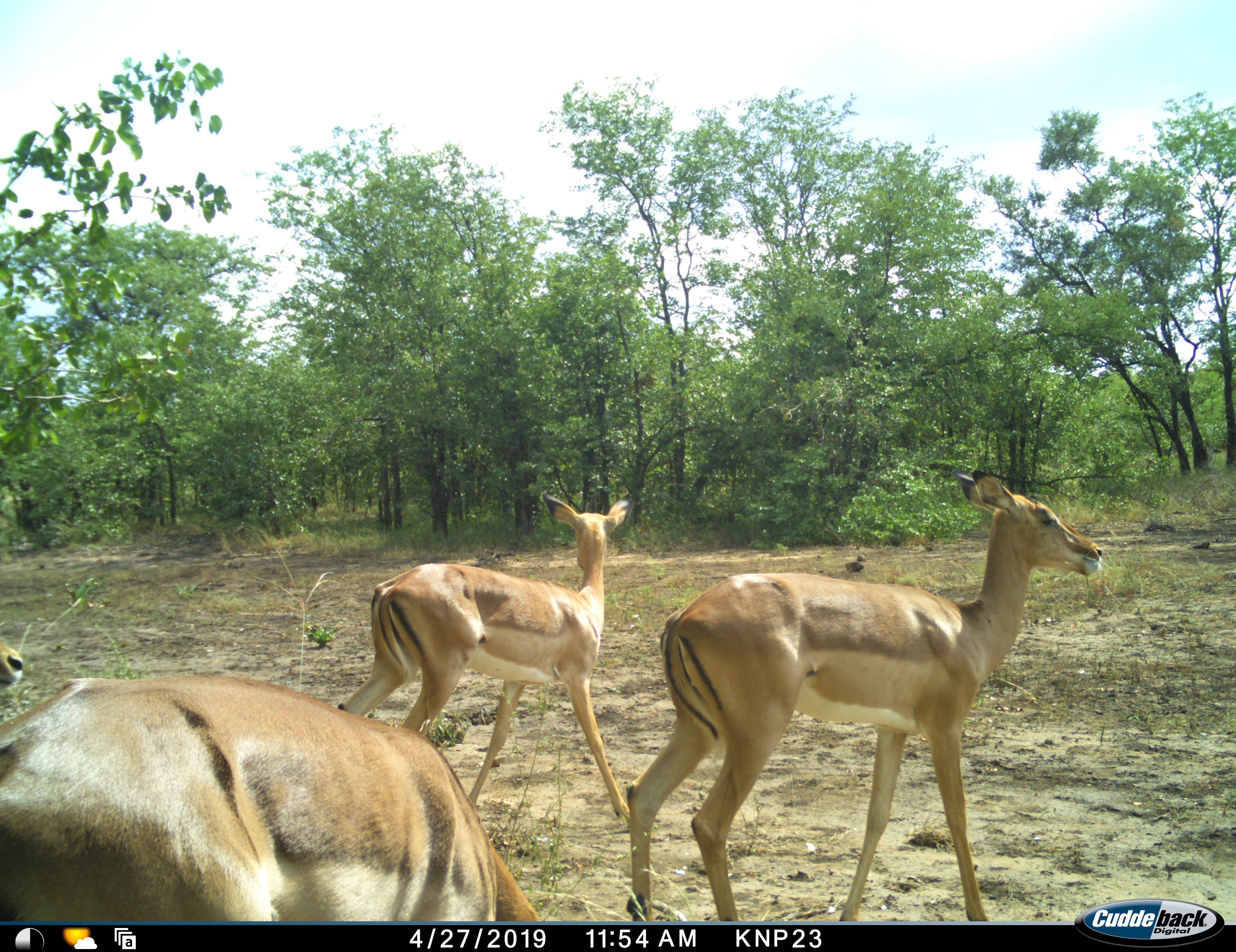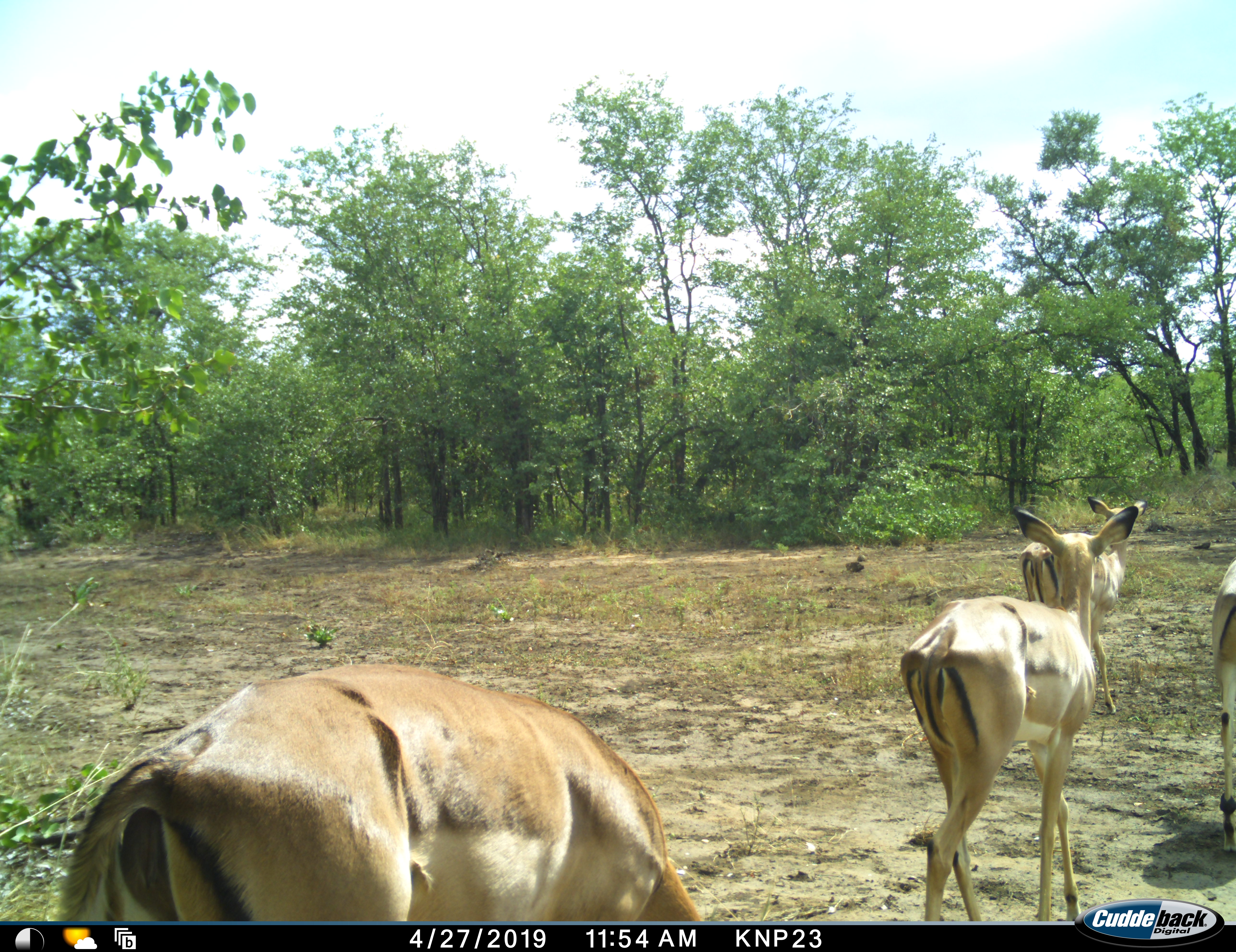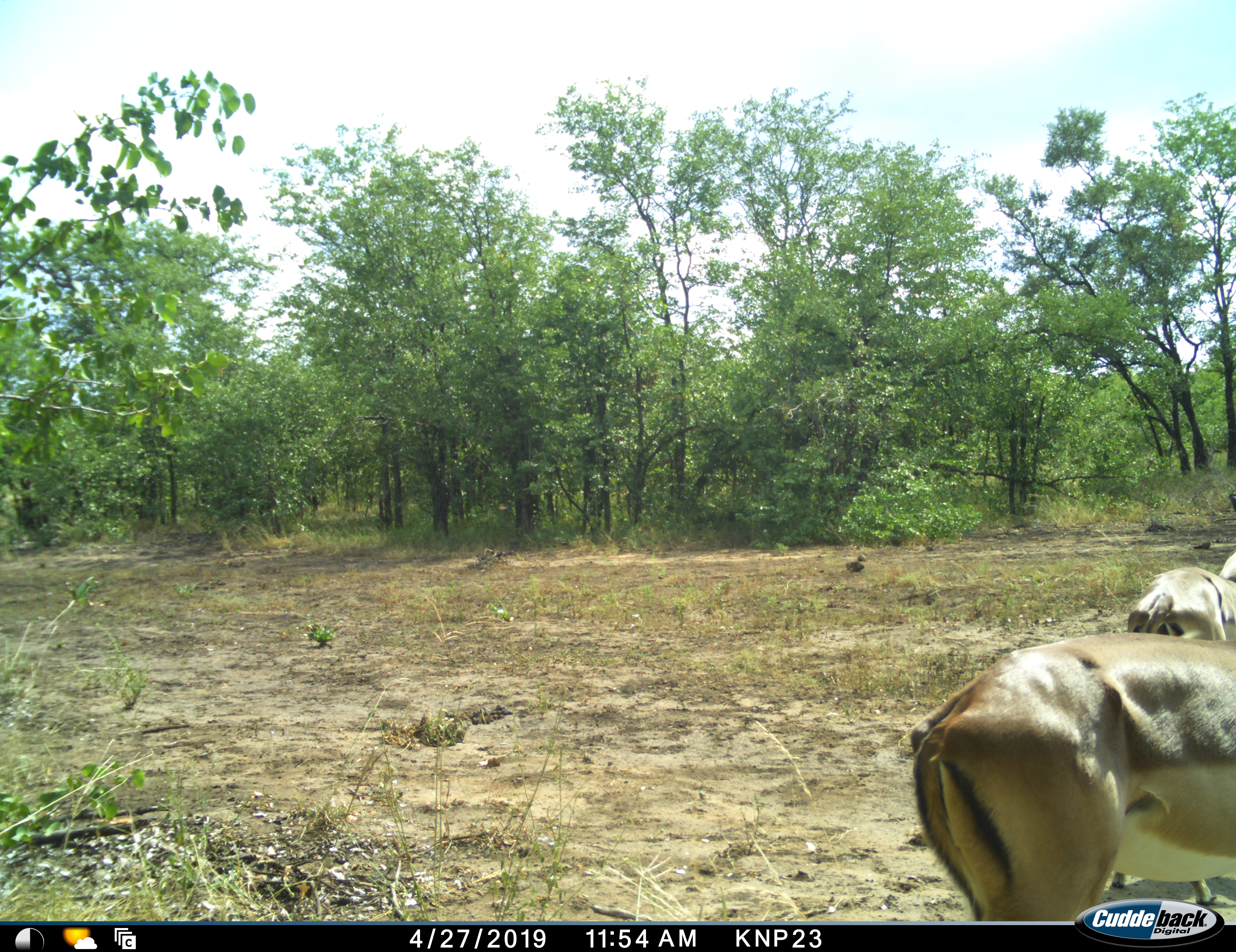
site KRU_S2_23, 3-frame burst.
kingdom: Animalia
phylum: Chordata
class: Mammalia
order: Artiodactyla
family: Bovidae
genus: Aepyceros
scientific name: Aepyceros melampus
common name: impala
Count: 4.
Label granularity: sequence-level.